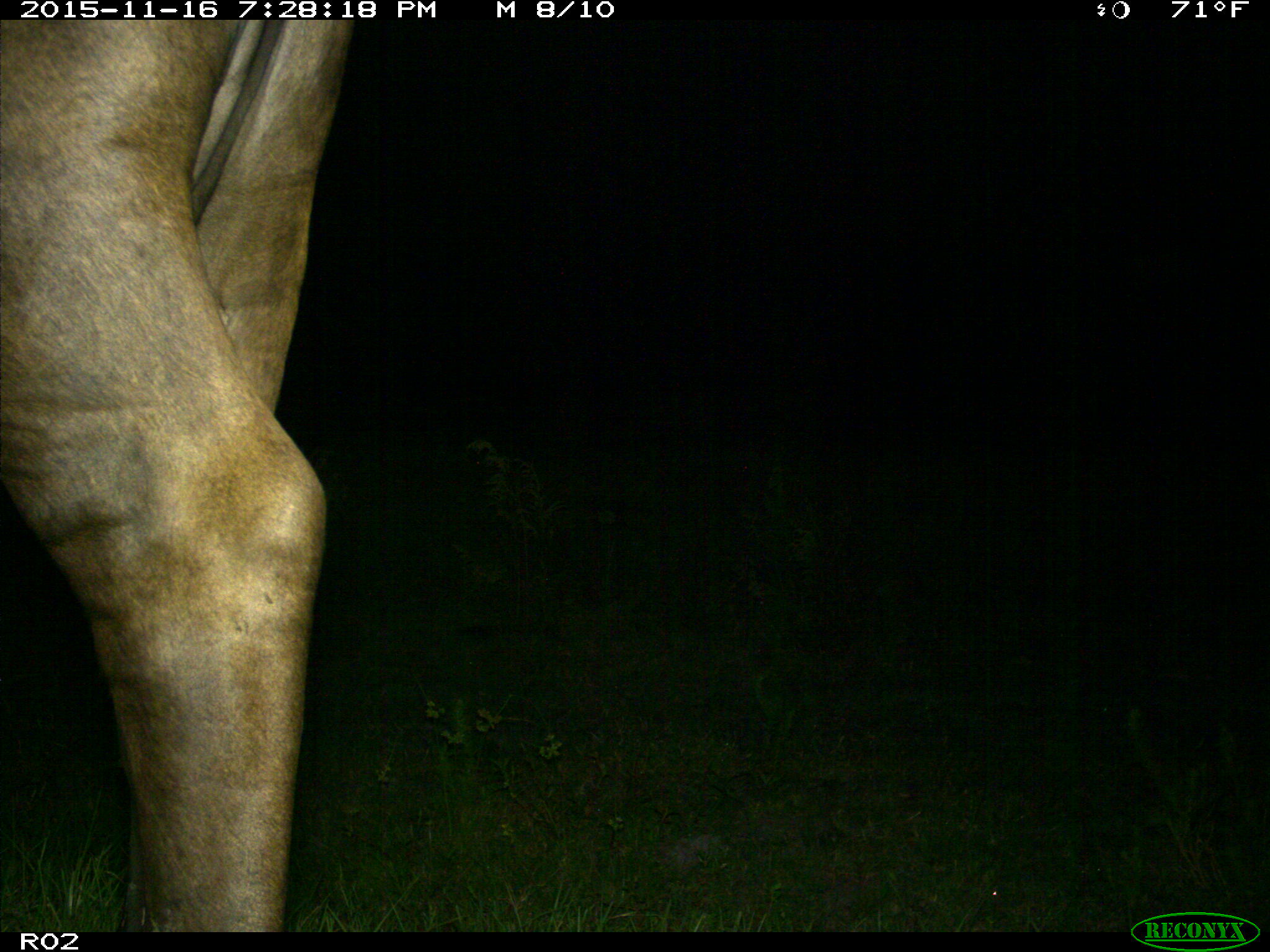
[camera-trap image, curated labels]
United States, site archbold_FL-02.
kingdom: Animalia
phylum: Chordata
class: Mammalia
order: Artiodactyla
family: Bovidae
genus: Bos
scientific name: Bos taurus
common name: domestic cow